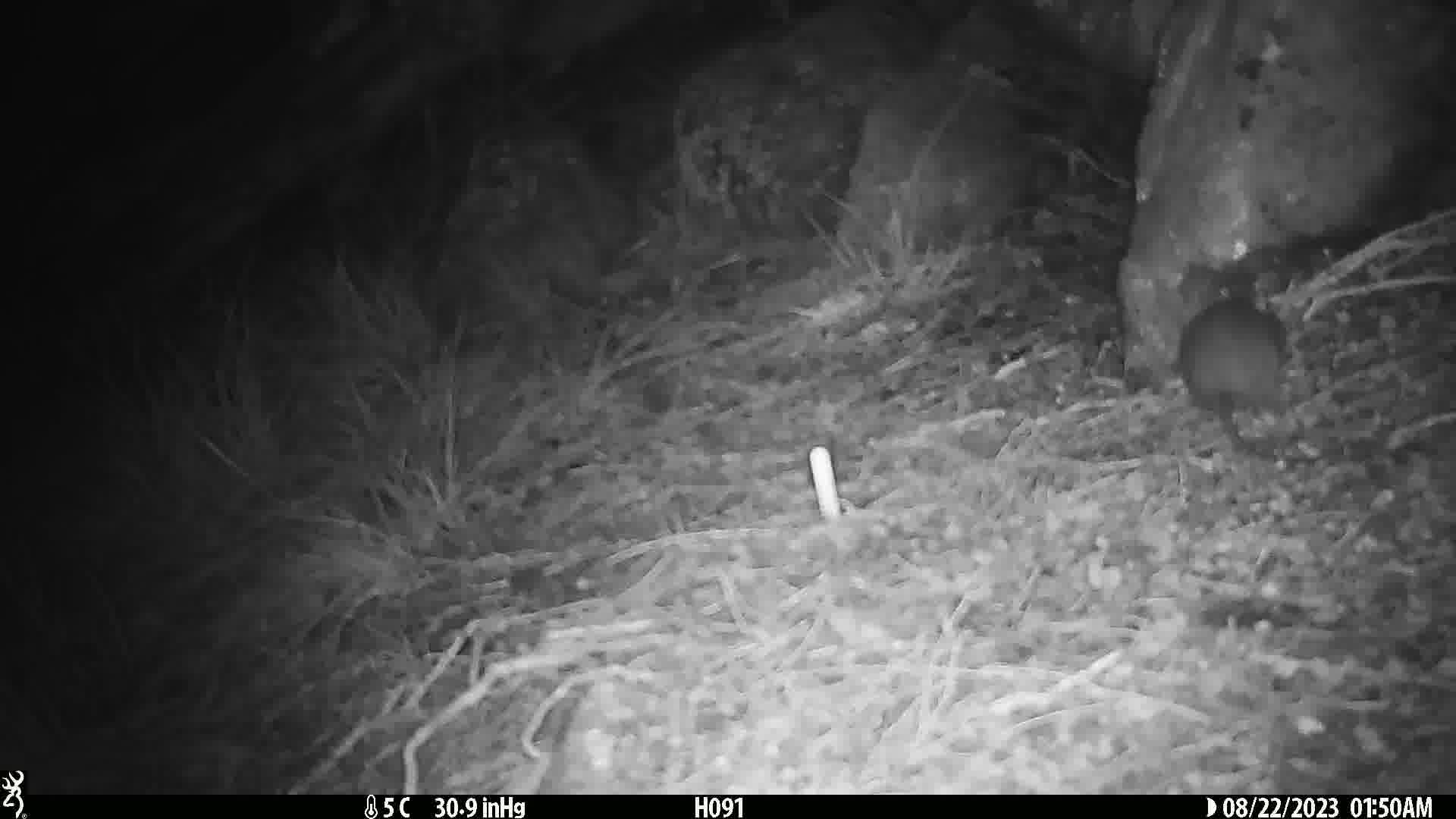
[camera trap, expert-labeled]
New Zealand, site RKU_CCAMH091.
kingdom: Animalia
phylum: Chordata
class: Mammalia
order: Rodentia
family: Muridae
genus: Rattus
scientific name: Rattus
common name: rat